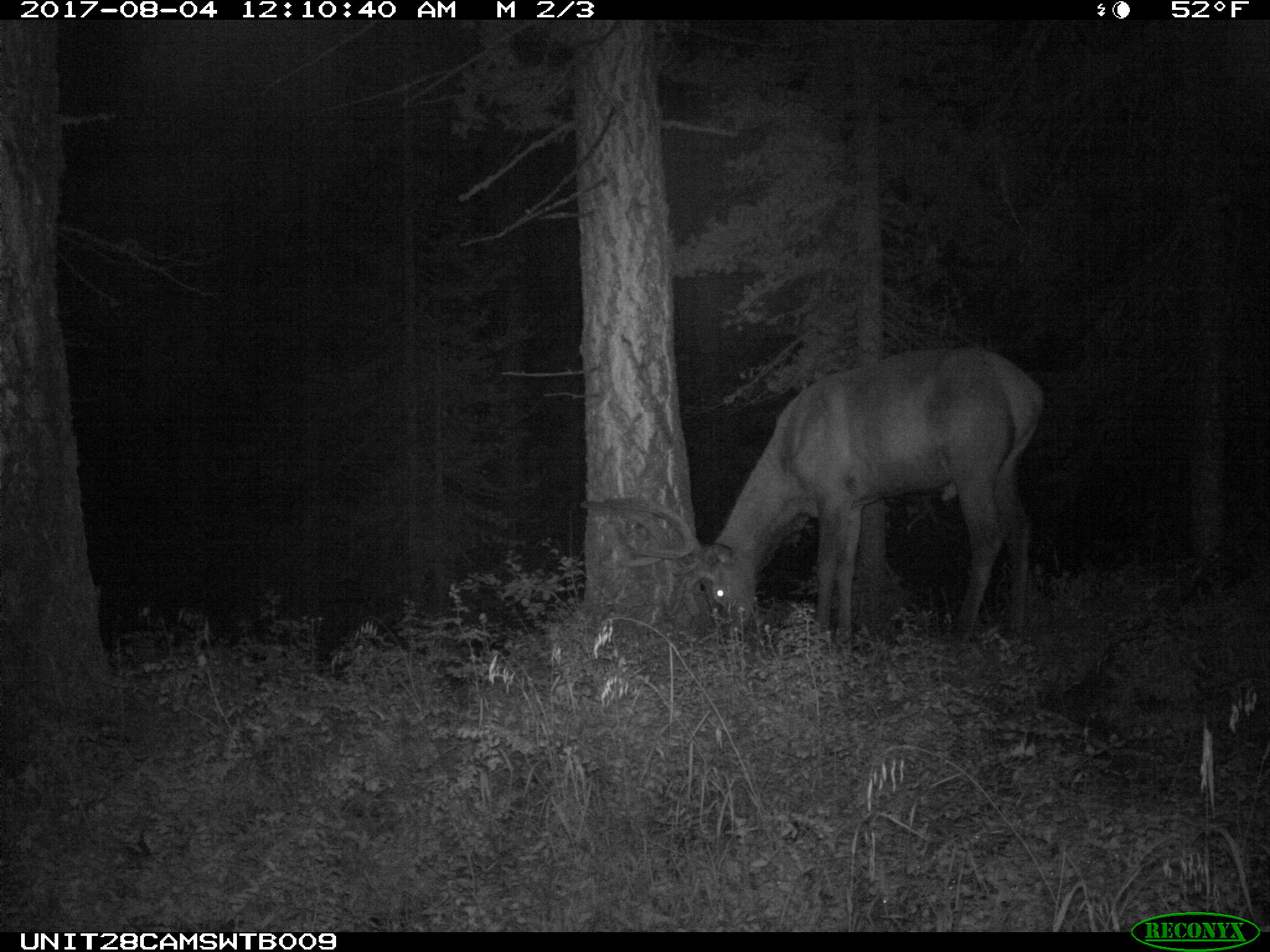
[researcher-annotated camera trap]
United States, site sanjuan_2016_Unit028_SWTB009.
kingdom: Animalia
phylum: Chordata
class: Mammalia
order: Artiodactyla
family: Cervidae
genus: Cervus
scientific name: Cervus elaphus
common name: red deer